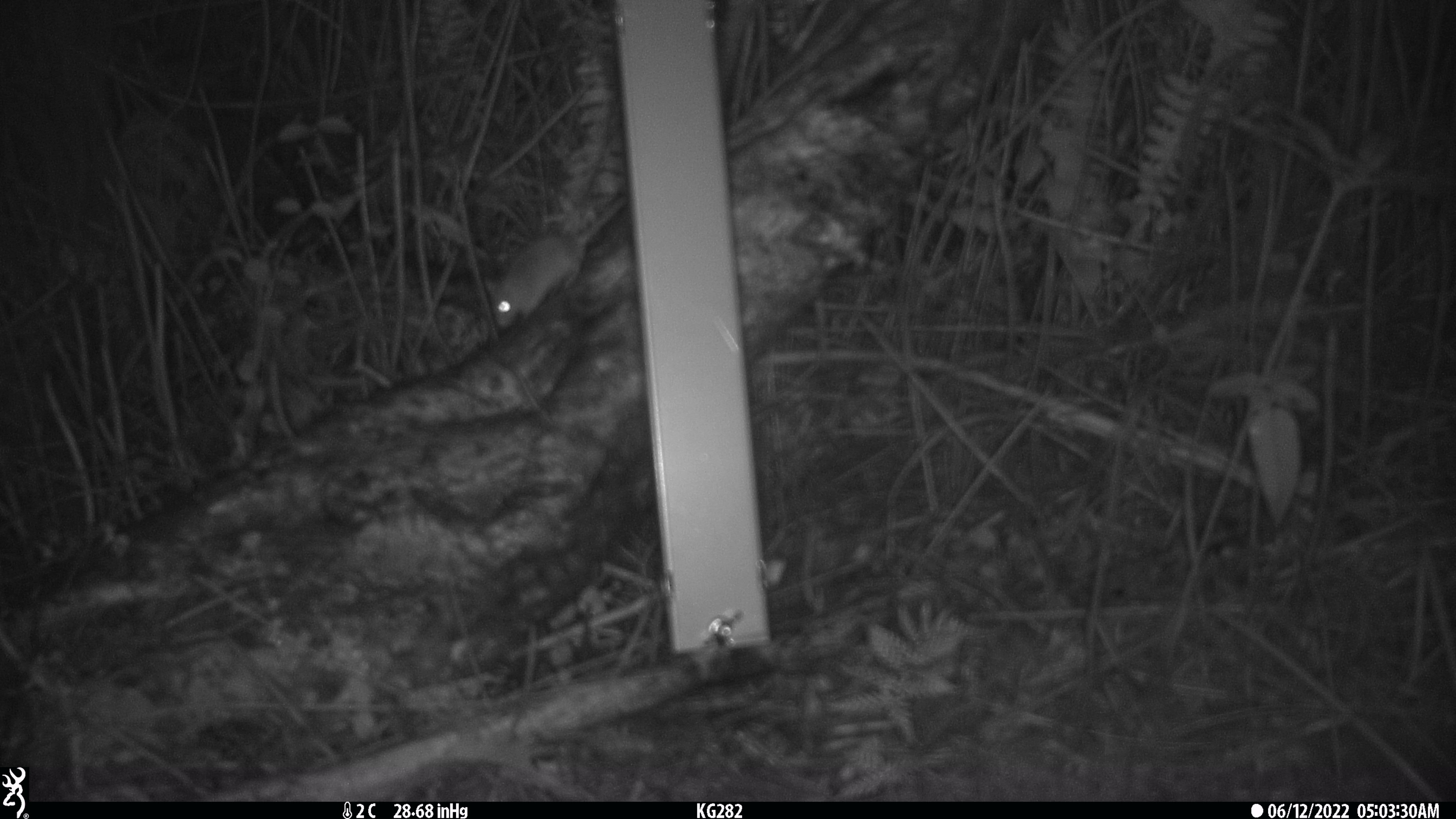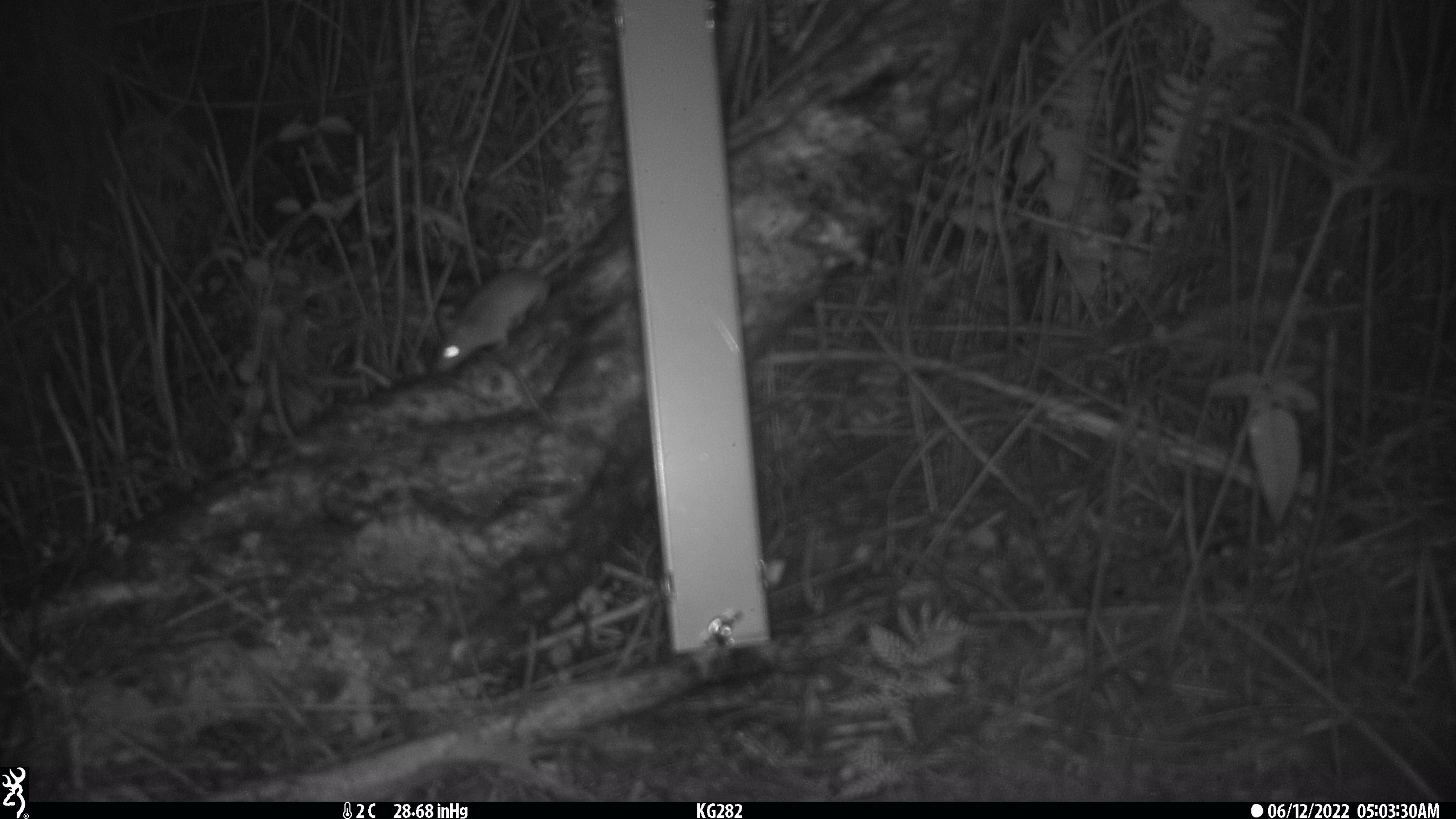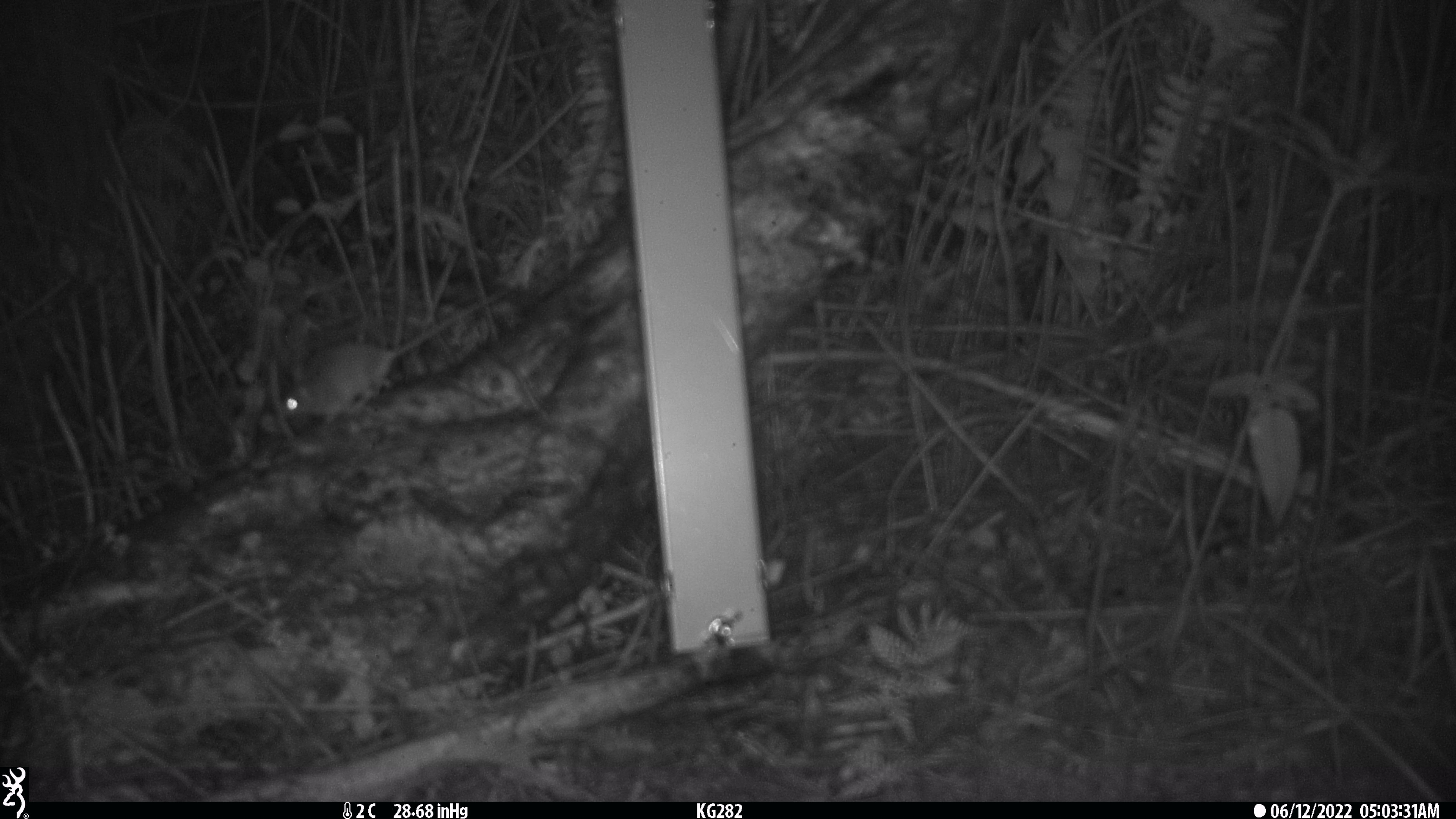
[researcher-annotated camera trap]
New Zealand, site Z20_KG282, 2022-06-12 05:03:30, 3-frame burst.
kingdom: Animalia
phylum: Chordata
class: Mammalia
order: Rodentia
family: Muridae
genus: Rattus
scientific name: Rattus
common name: rat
Rat (Rattus).